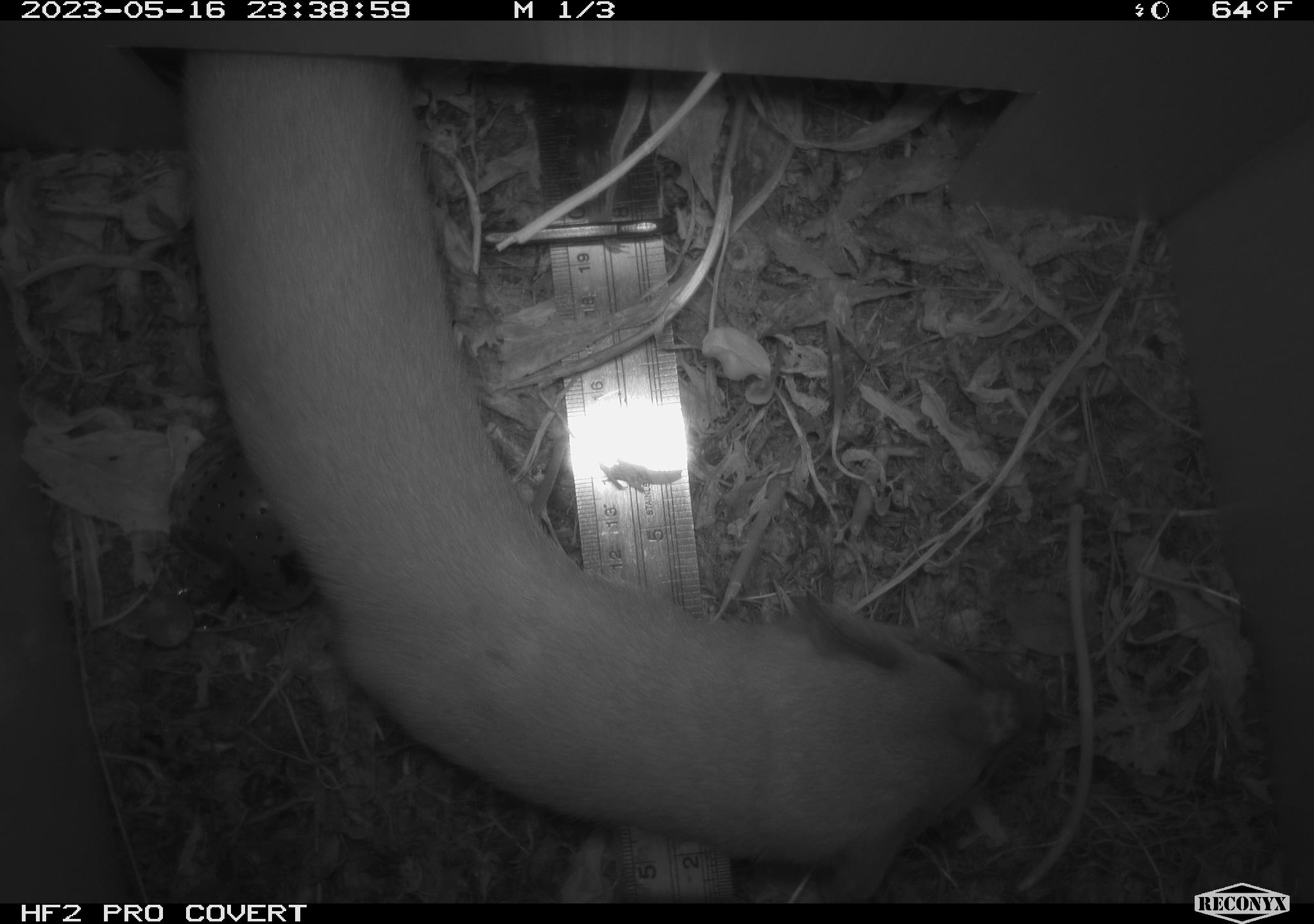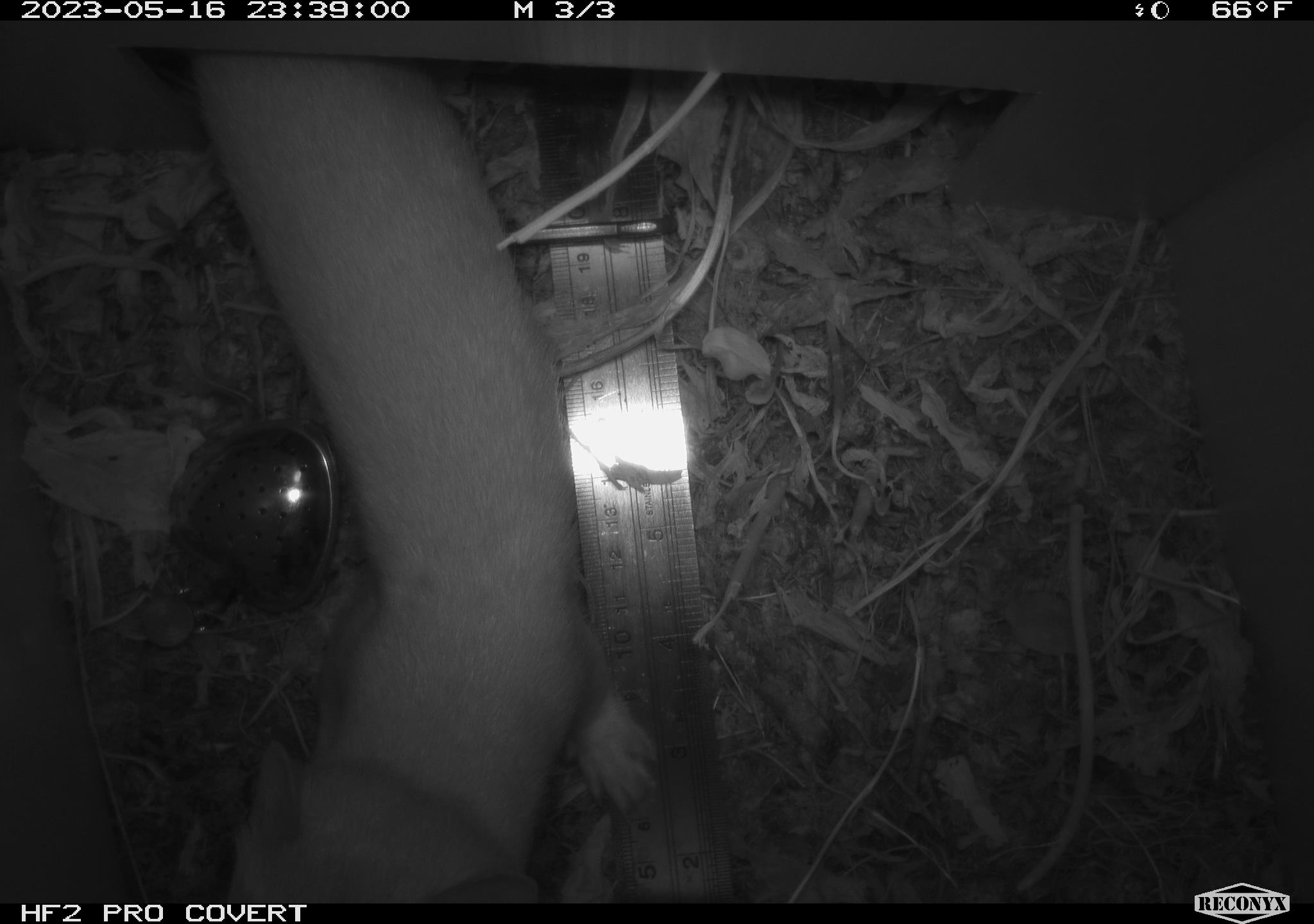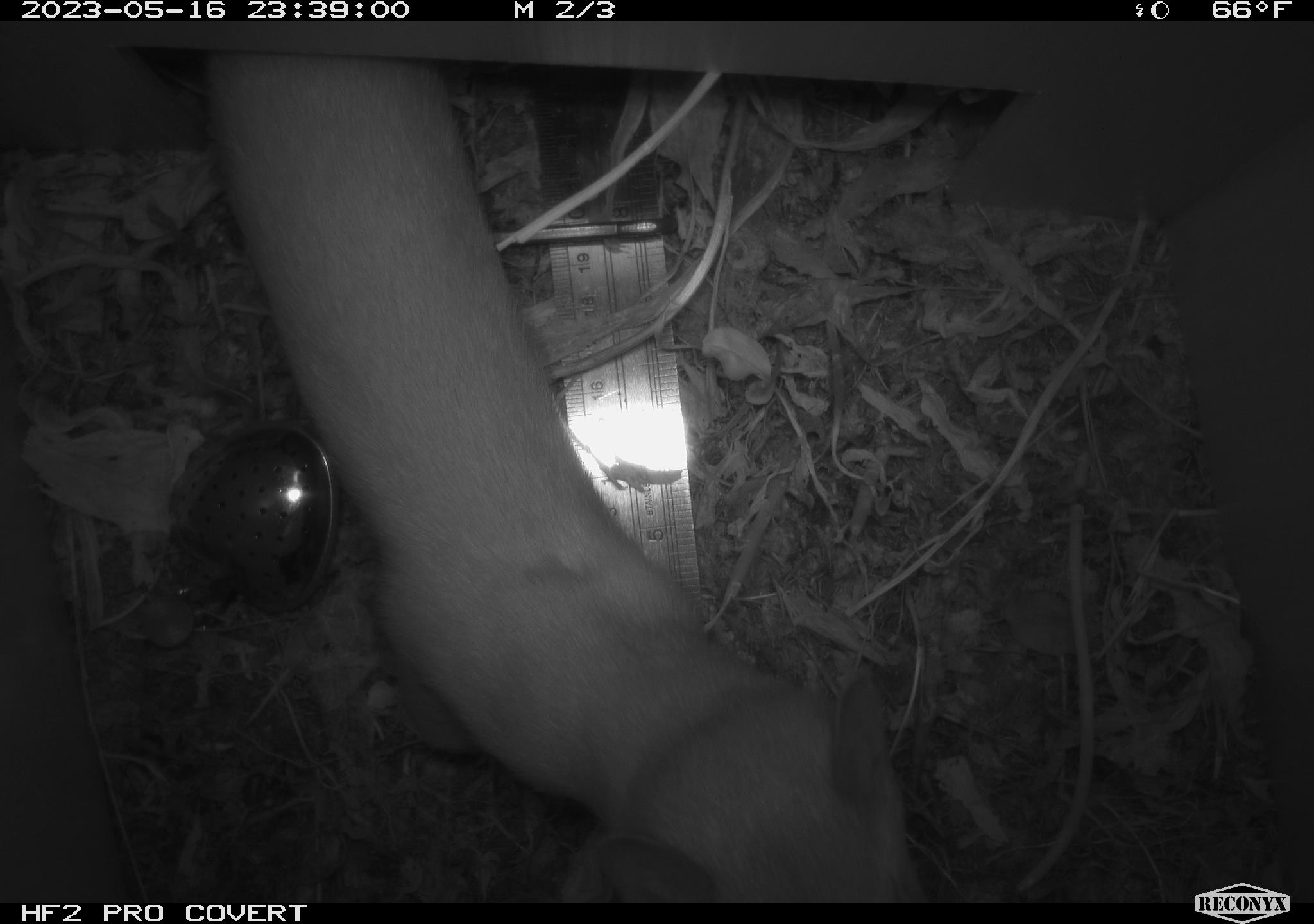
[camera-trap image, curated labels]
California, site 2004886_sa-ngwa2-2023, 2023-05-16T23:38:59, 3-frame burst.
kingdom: Animalia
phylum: Chordata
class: Mammalia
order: Carnivora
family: Mustelidae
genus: Neogale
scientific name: Neogale frenata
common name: long-tailed weasel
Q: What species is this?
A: Long-tailed weasel (Neogale frenata).